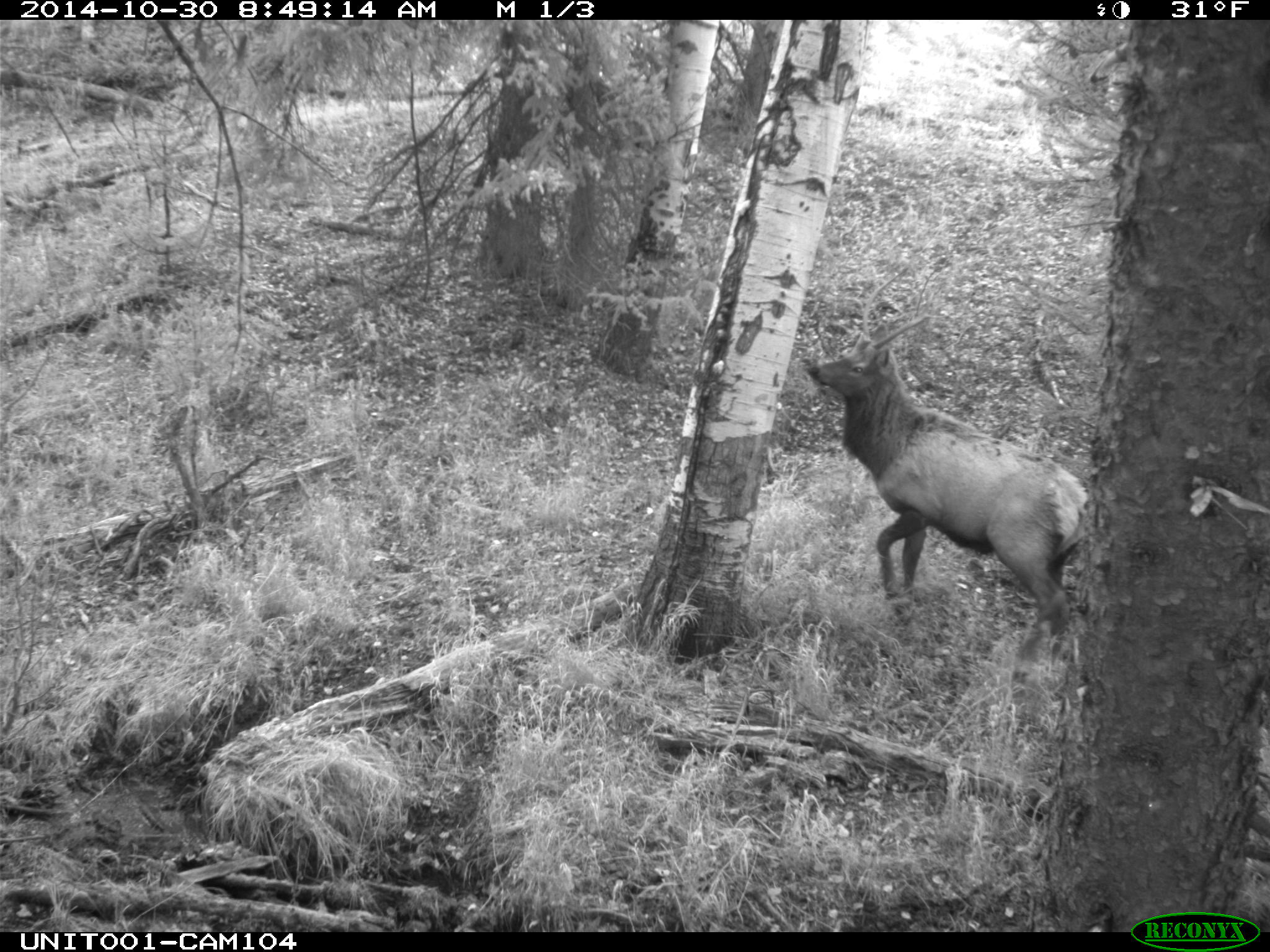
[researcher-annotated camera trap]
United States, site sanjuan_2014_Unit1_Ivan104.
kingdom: Animalia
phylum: Chordata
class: Mammalia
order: Artiodactyla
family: Cervidae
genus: Cervus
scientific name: Cervus elaphus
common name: red deer